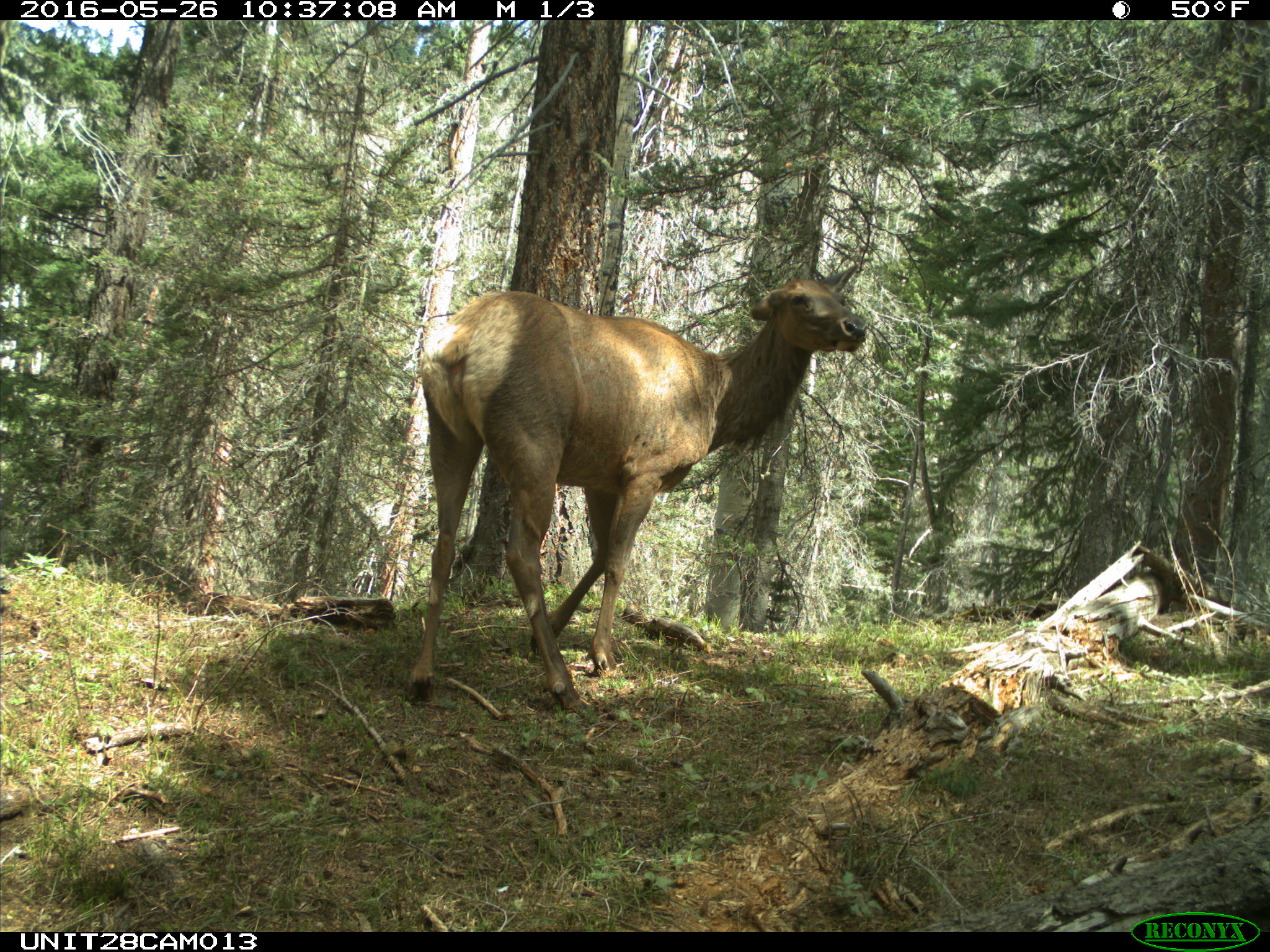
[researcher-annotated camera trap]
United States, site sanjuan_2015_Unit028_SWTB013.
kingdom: Animalia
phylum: Chordata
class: Mammalia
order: Artiodactyla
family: Cervidae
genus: Cervus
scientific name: Cervus elaphus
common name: red deer